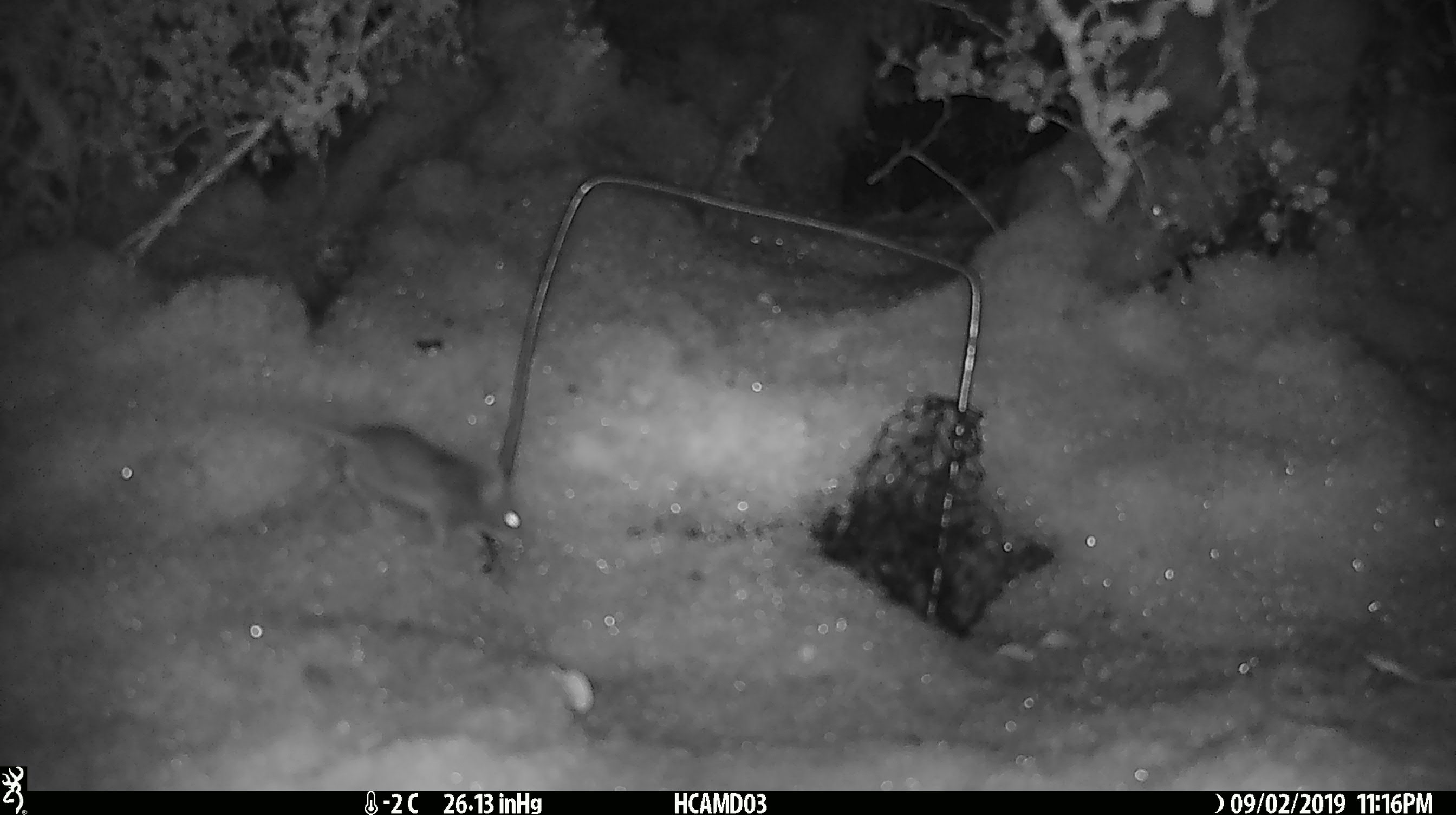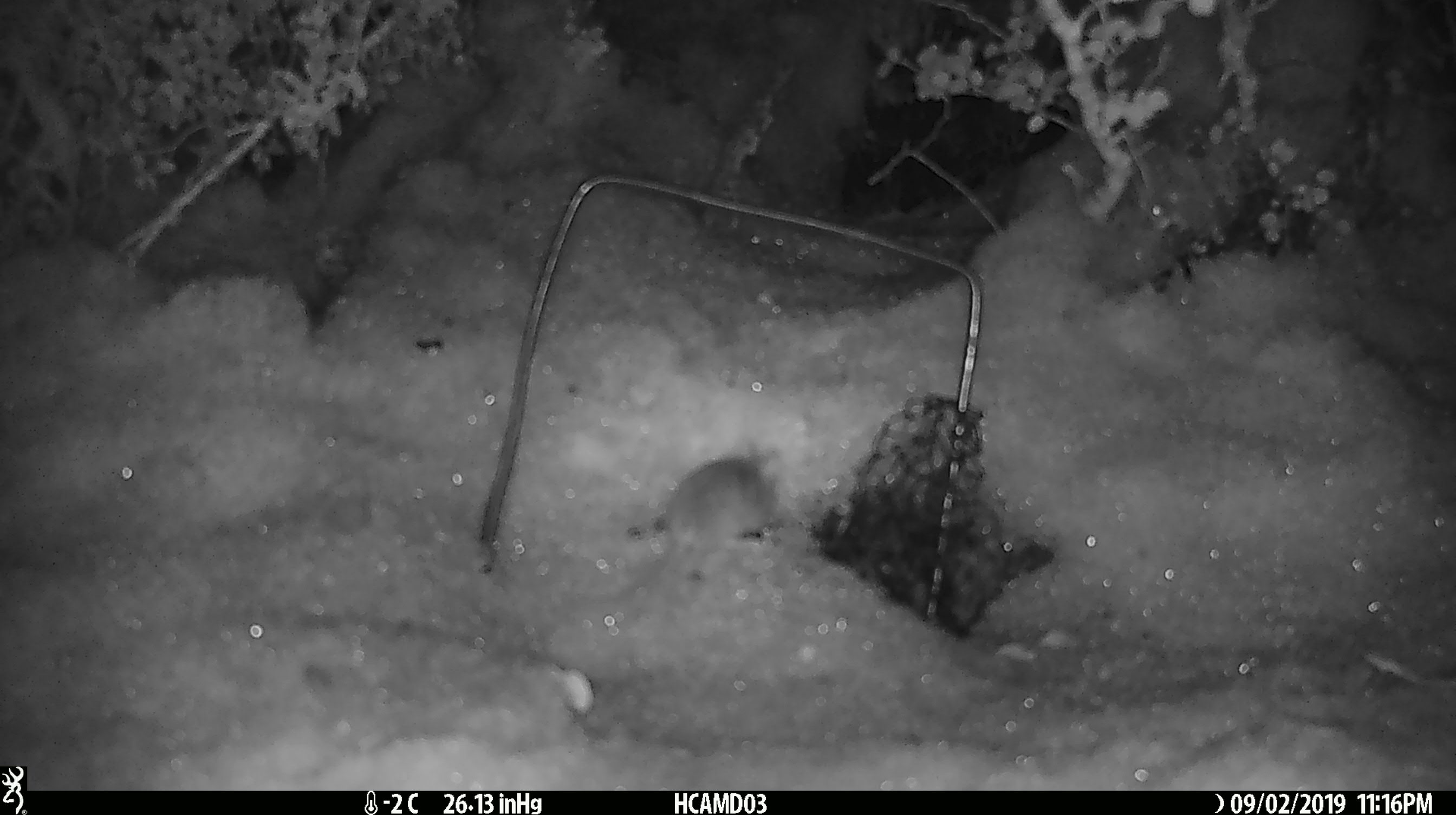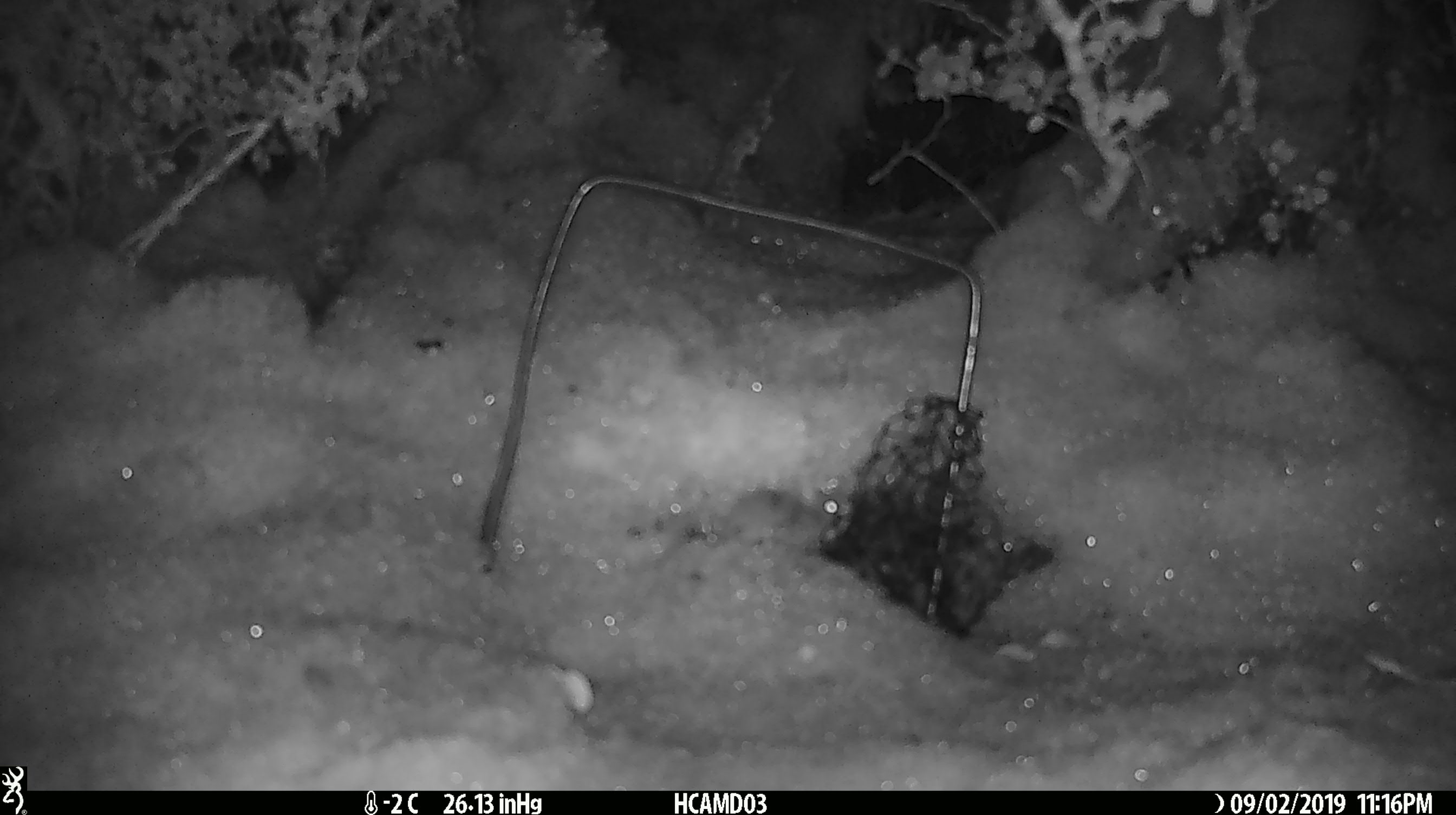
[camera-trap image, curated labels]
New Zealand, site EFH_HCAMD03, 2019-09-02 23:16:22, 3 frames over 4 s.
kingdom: Animalia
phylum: Chordata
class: Mammalia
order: Rodentia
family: Muridae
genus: Mus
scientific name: Mus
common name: mouse